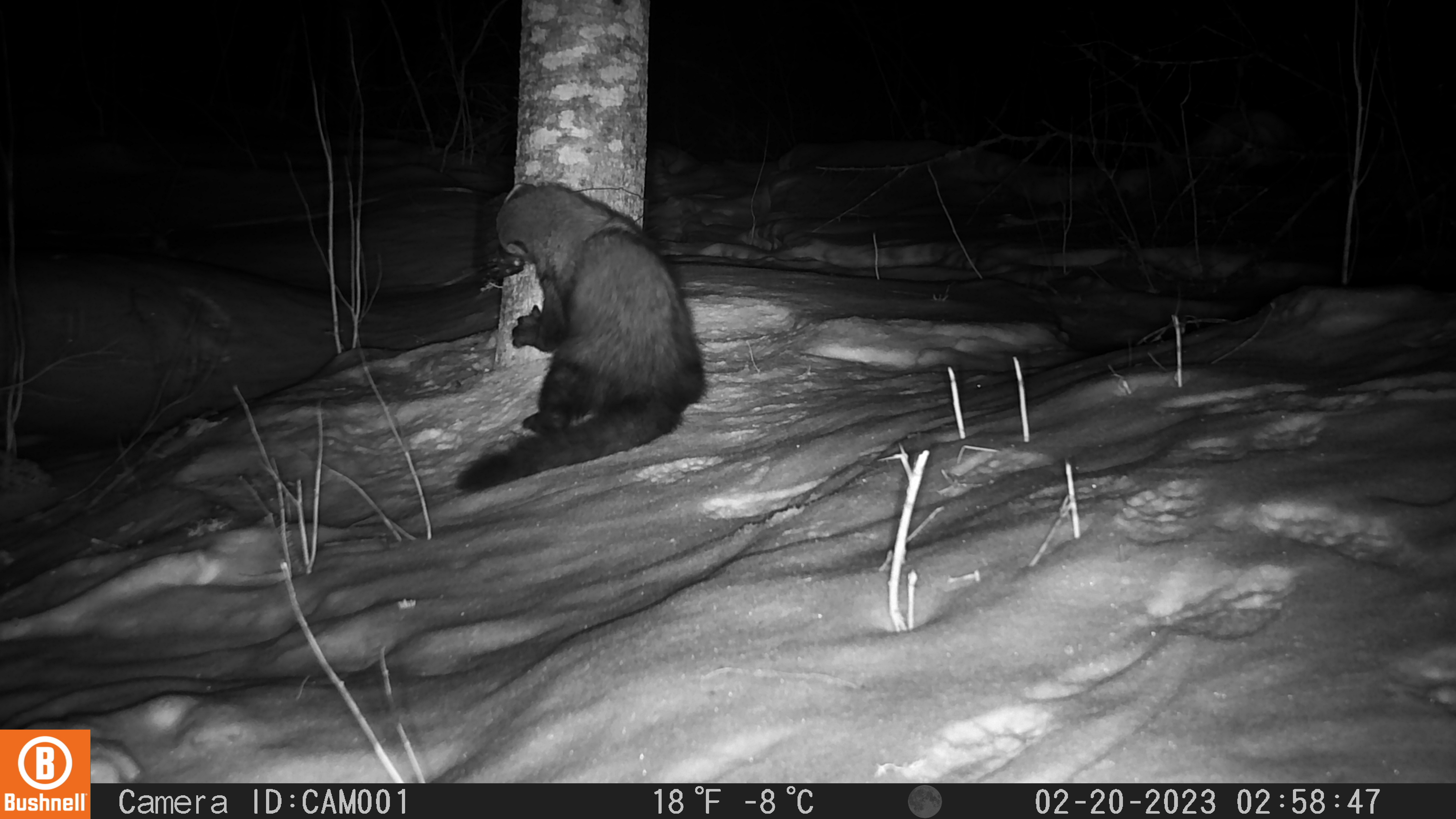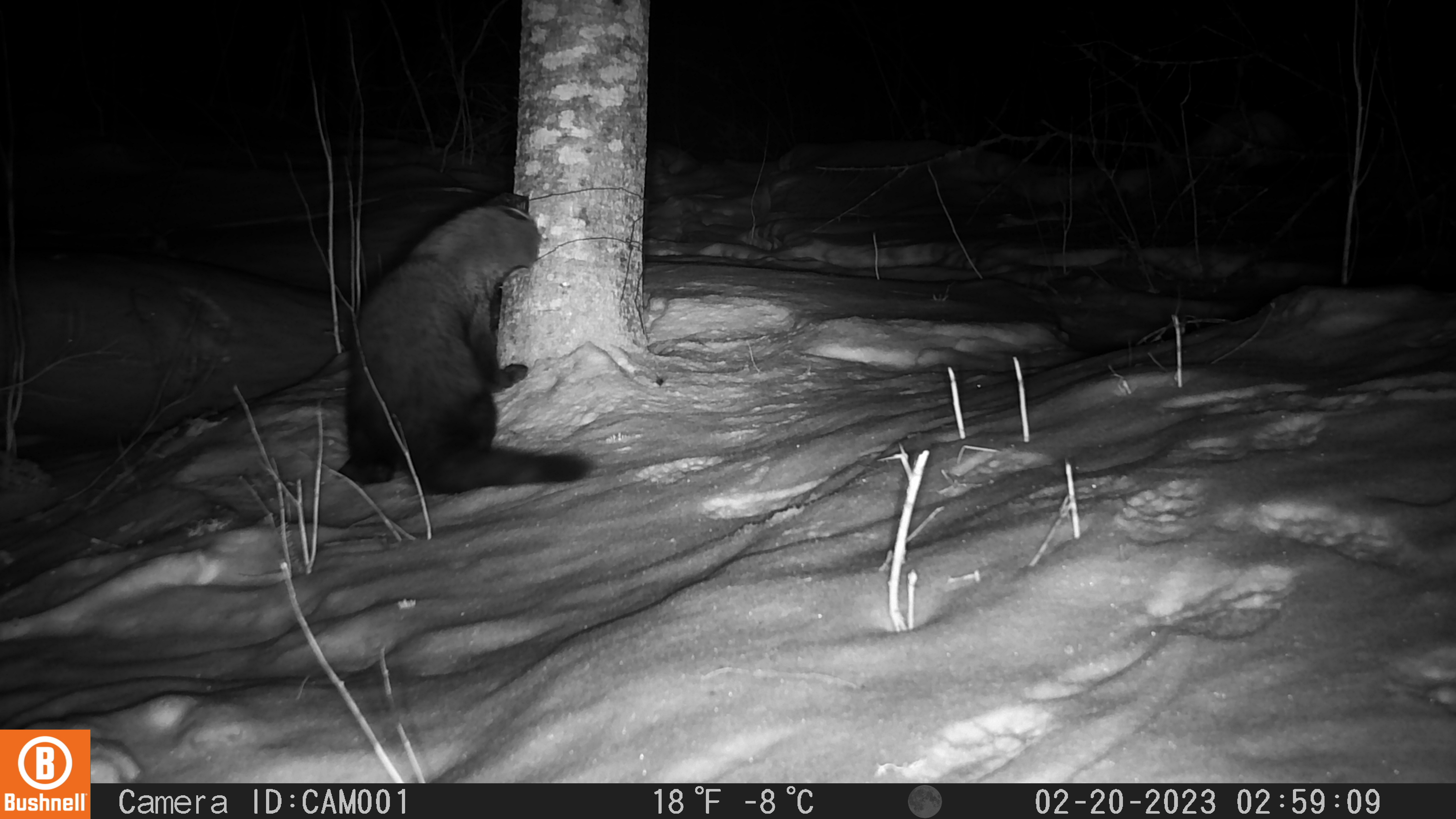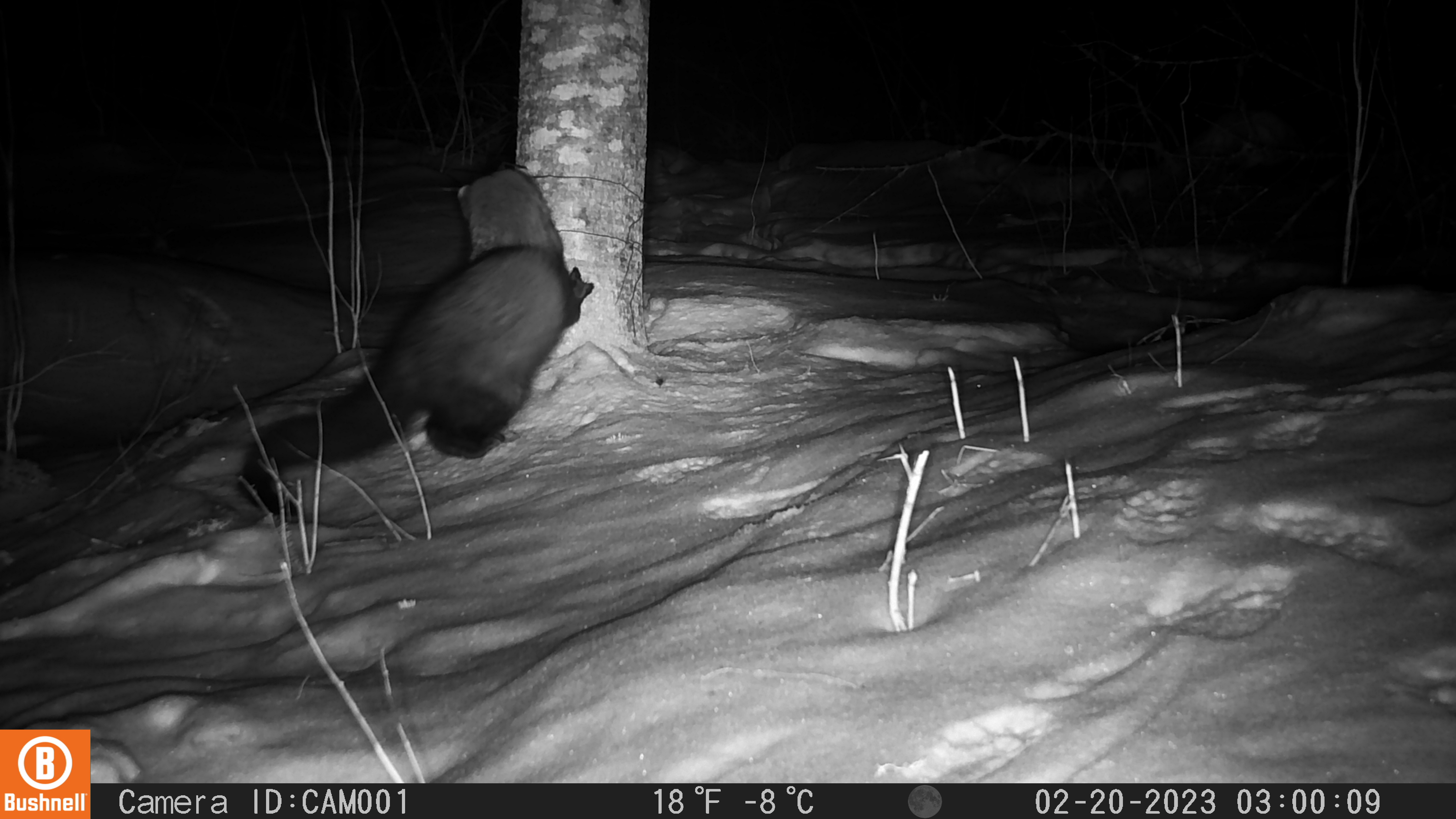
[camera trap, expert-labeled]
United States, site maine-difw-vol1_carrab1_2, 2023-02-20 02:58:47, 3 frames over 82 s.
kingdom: Animalia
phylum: Chordata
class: Mammalia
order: Carnivora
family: Mustelidae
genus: Pekania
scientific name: Pekania pennanti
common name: fisher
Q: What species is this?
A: Fisher (Pekania pennanti).